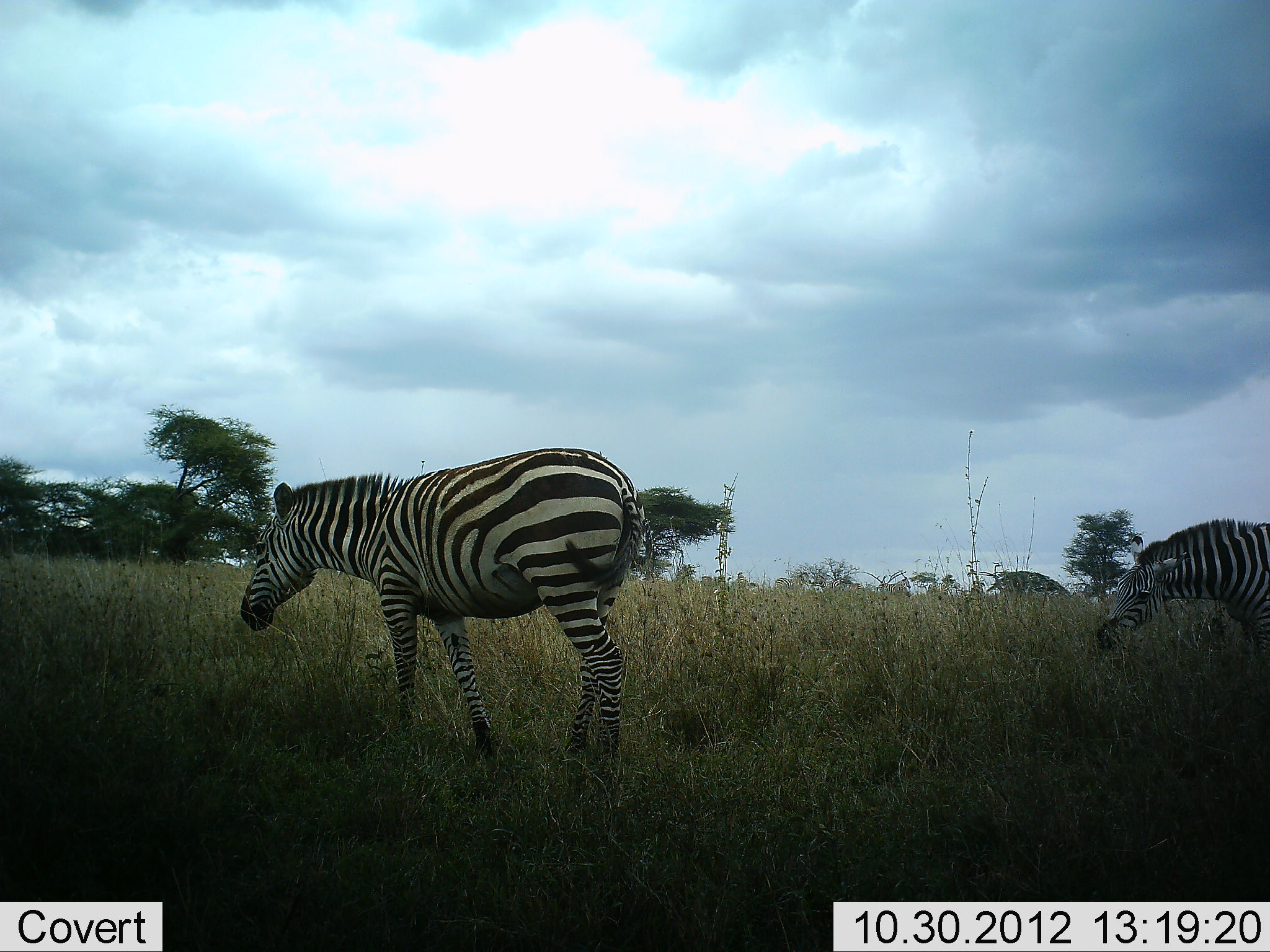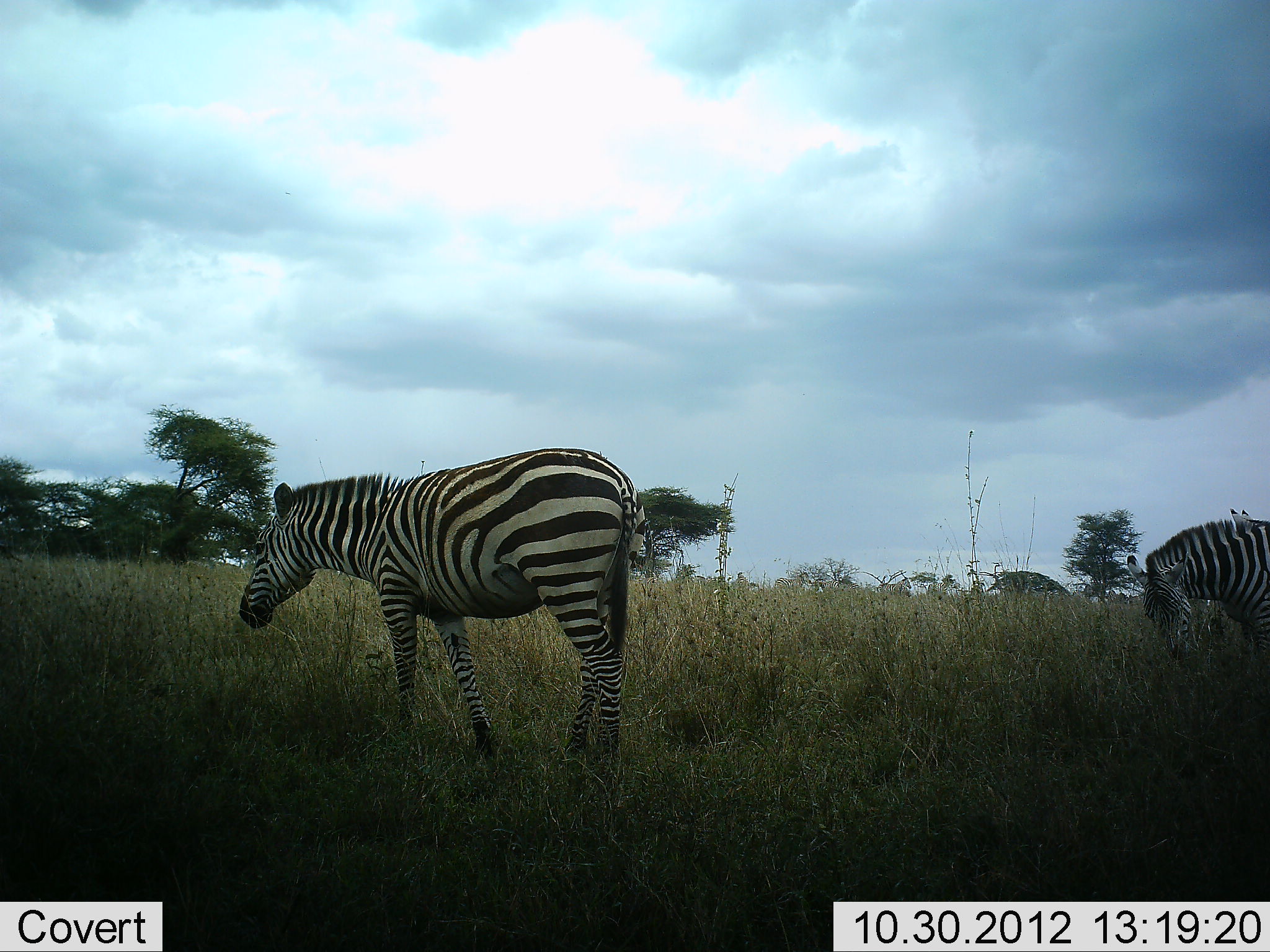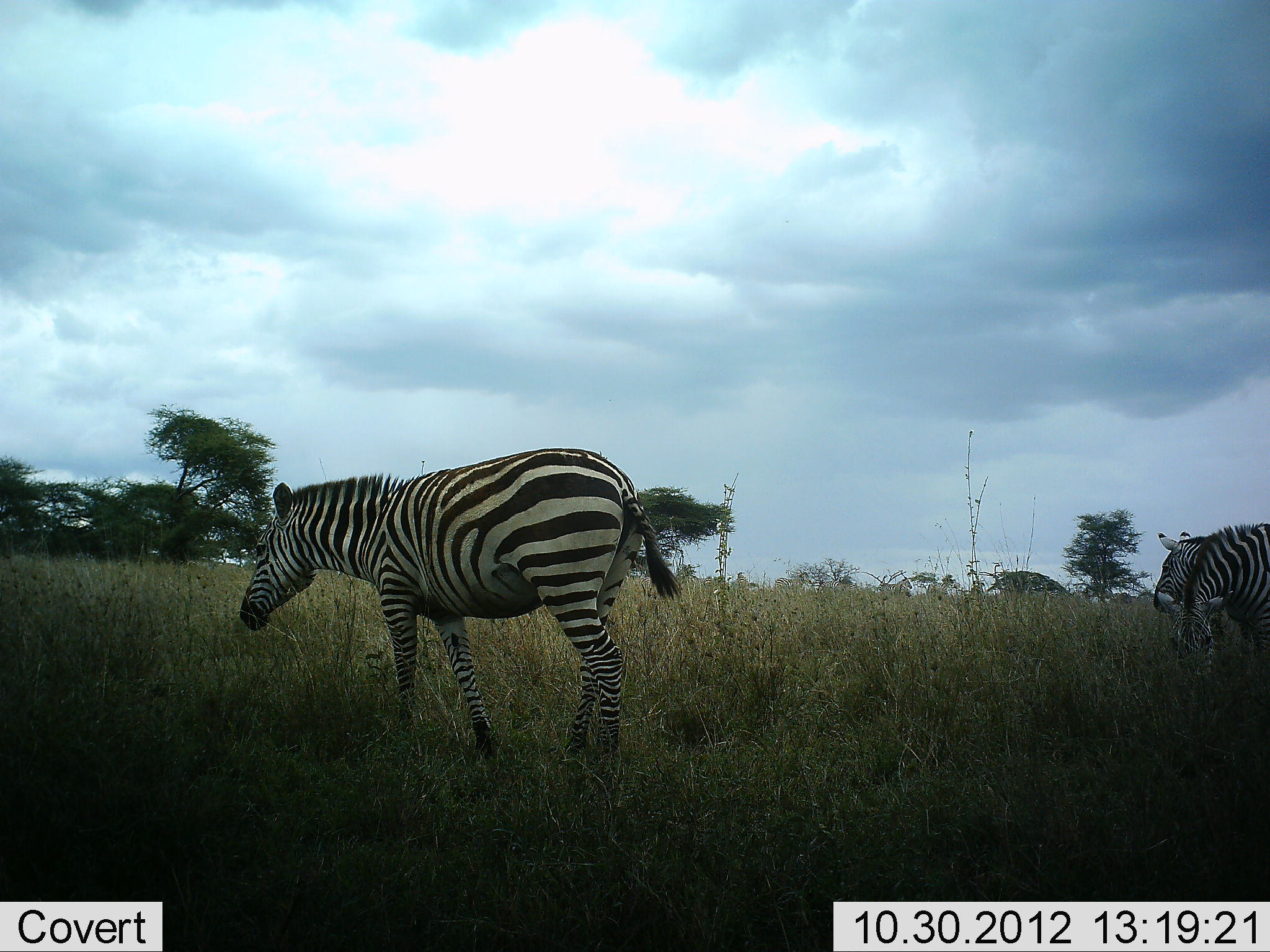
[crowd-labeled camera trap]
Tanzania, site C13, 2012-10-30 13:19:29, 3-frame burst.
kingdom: Animalia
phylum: Chordata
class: Mammalia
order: Perissodactyla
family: Equidae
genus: Equus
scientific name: Equus quagga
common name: plains zebra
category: zebra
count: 3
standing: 70%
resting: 0%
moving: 30%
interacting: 0%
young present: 0%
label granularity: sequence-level